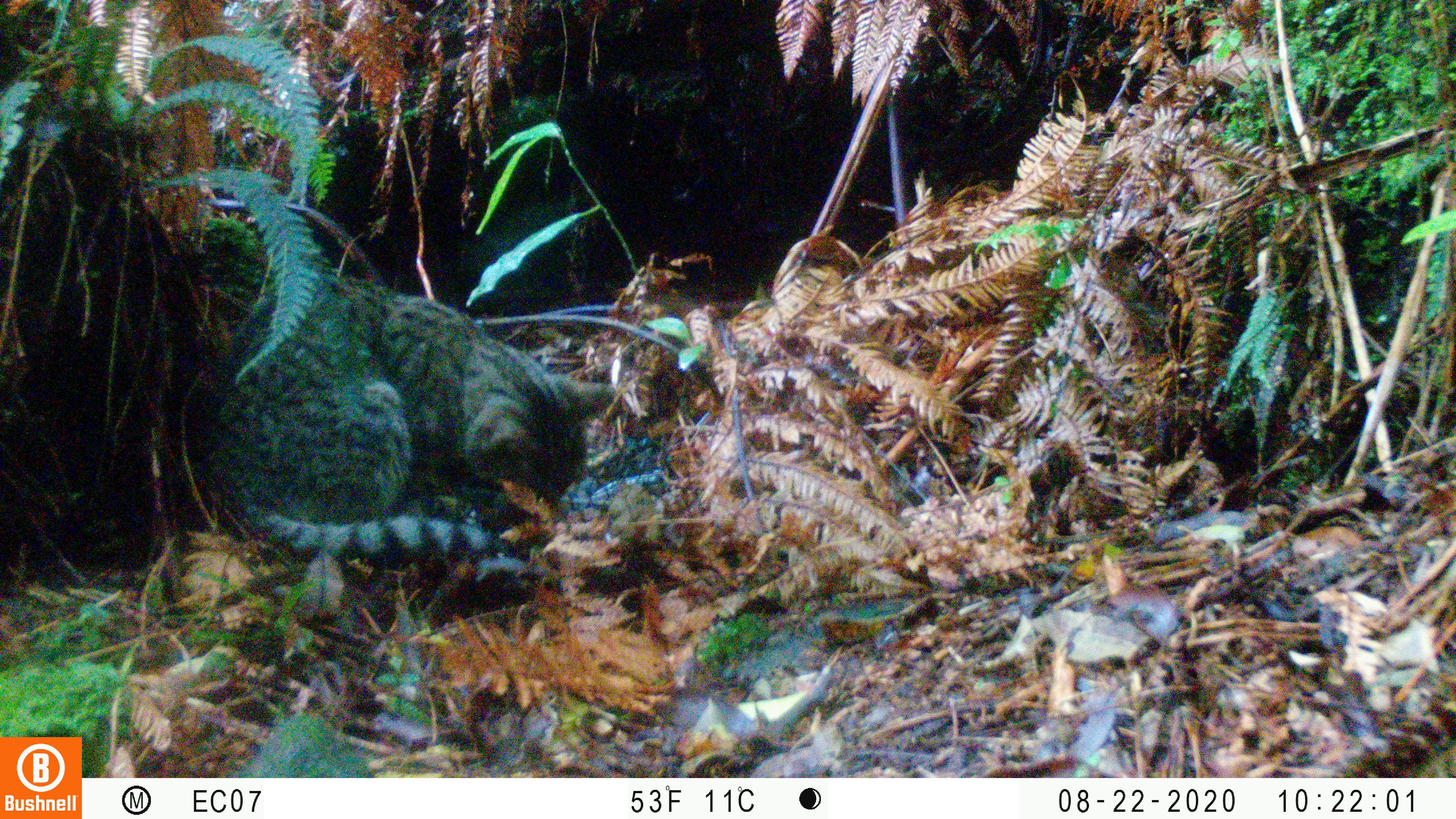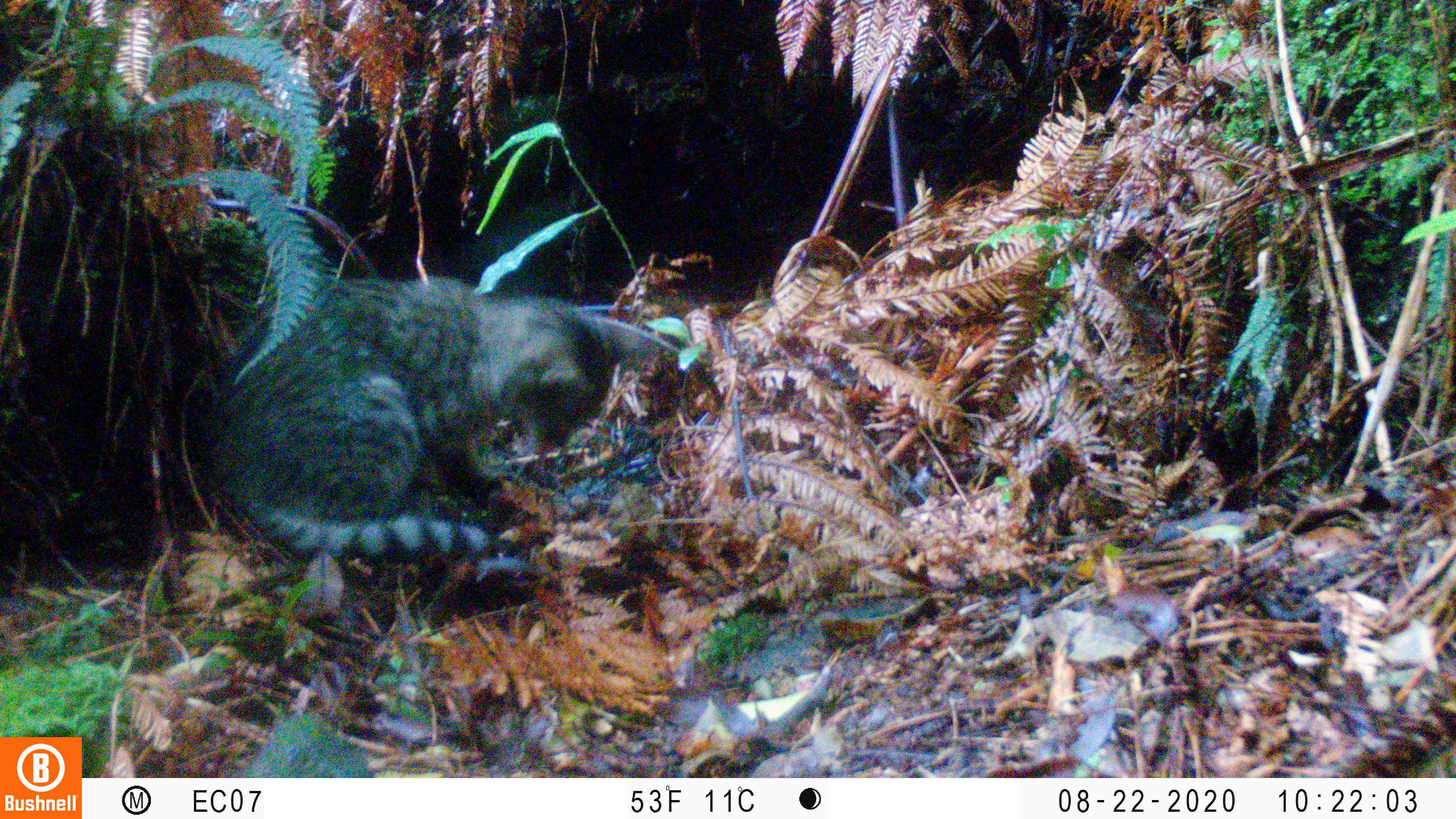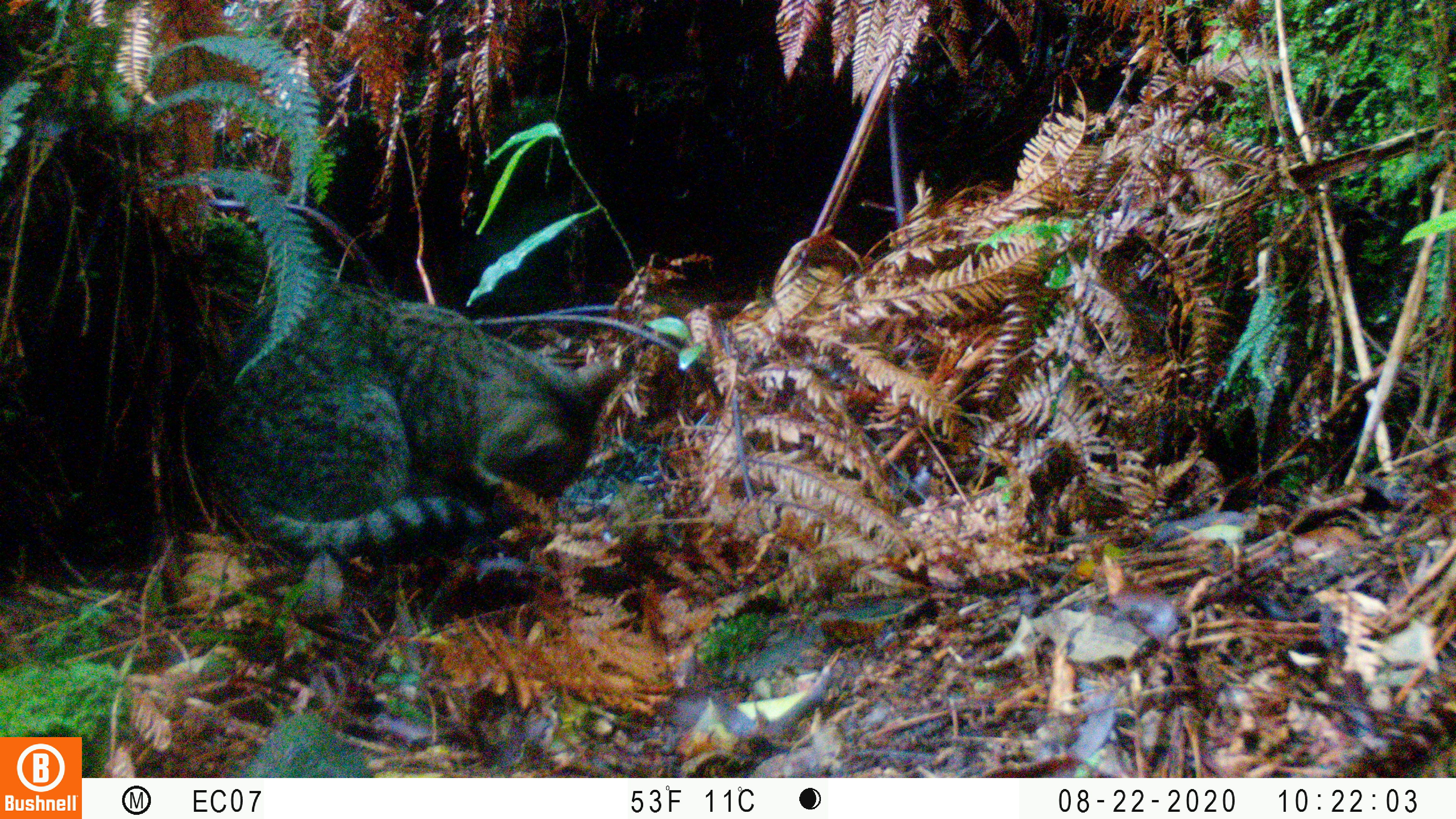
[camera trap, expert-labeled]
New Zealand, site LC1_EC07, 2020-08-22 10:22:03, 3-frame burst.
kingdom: Animalia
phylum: Chordata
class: Mammalia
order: Carnivora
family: Felidae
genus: Felis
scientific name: Felis catus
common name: domestic cat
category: cat